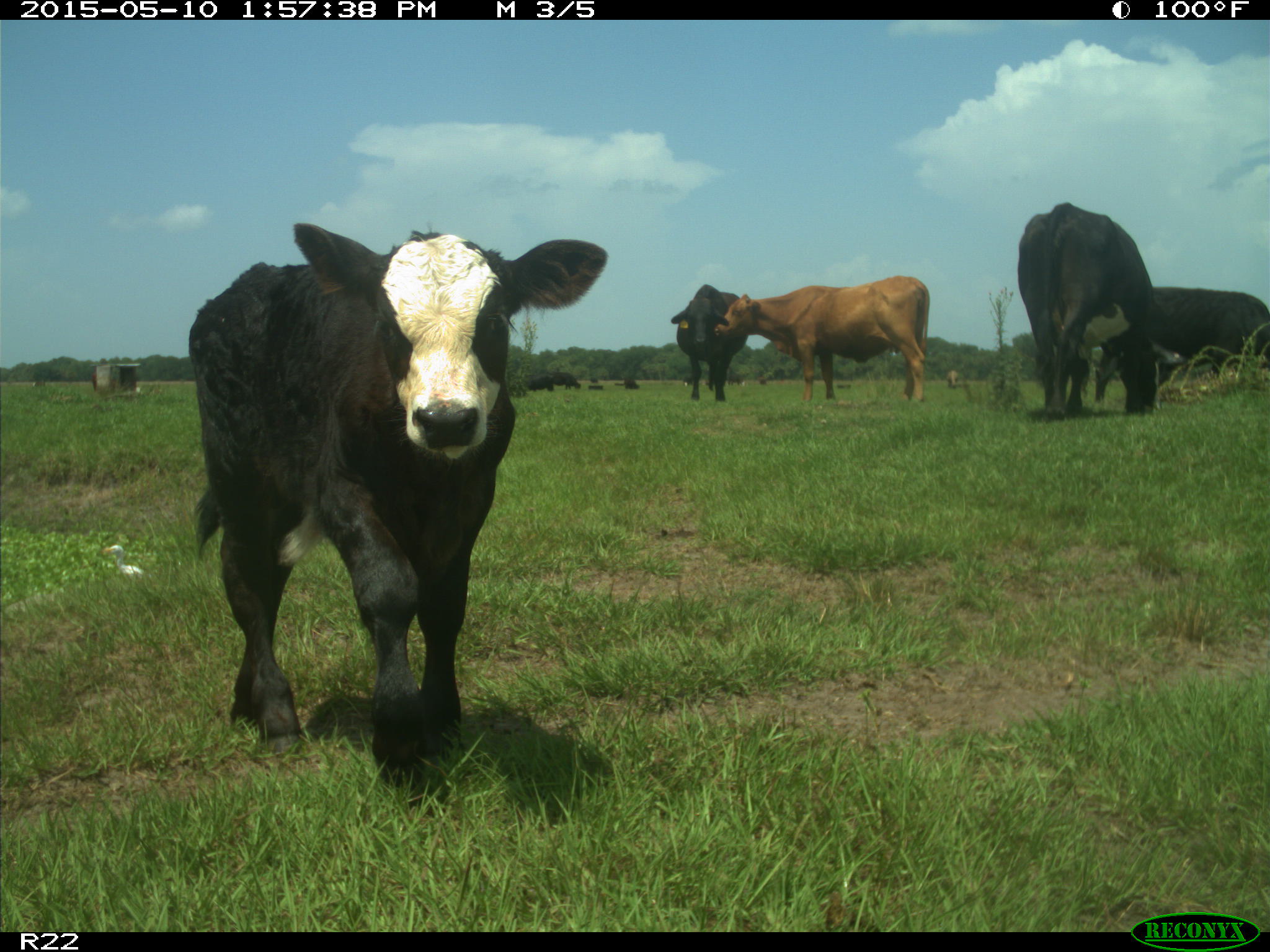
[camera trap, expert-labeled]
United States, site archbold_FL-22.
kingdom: Animalia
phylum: Chordata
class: Mammalia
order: Artiodactyla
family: Bovidae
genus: Bos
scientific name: Bos taurus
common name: domestic cow